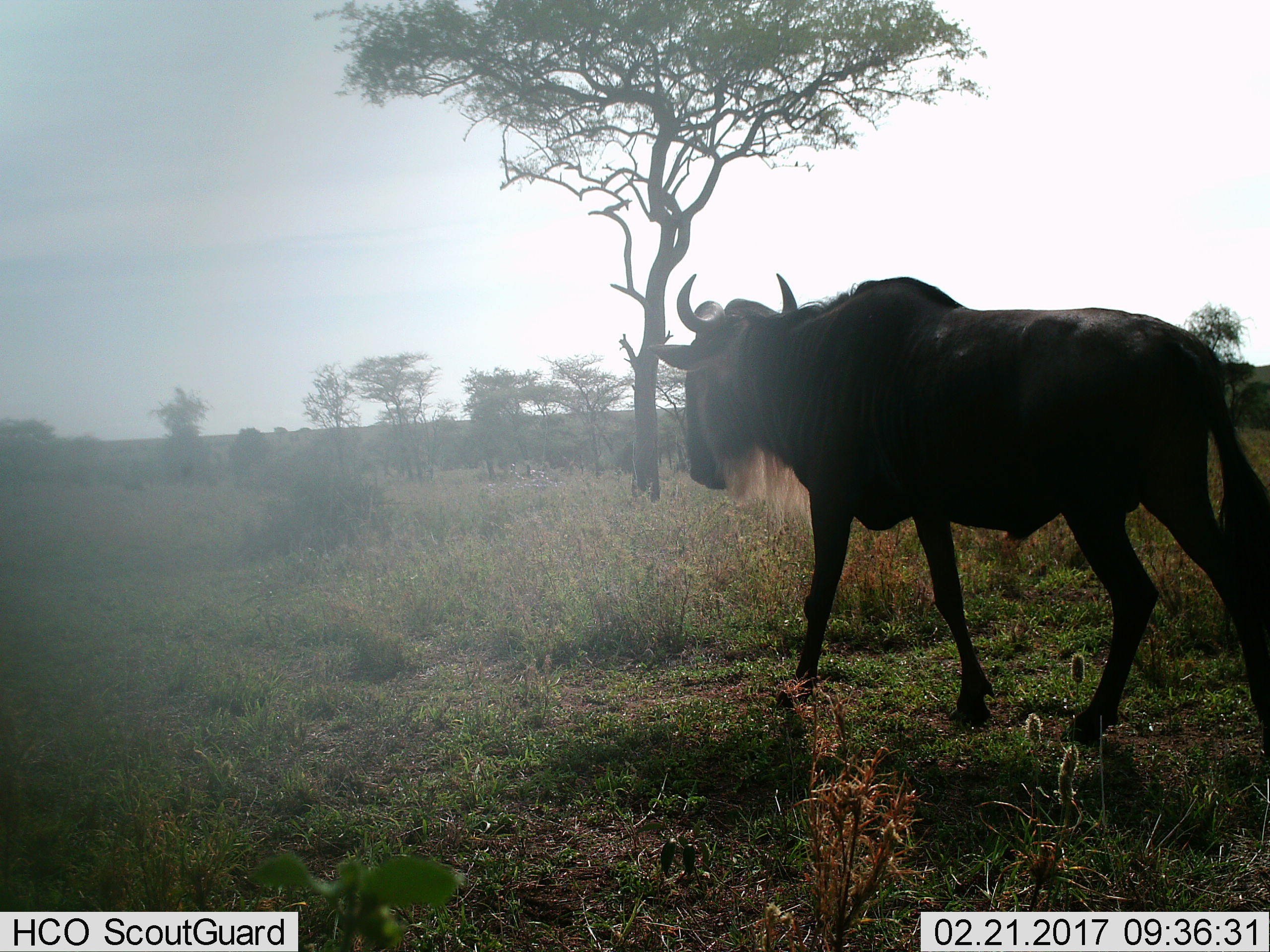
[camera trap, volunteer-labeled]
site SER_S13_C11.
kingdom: Animalia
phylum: Chordata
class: Mammalia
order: Artiodactyla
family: Bovidae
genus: Connochaetes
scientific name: Connochaetes taurinus taurinus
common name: blue wildebeest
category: wildebeestblue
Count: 1.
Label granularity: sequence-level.